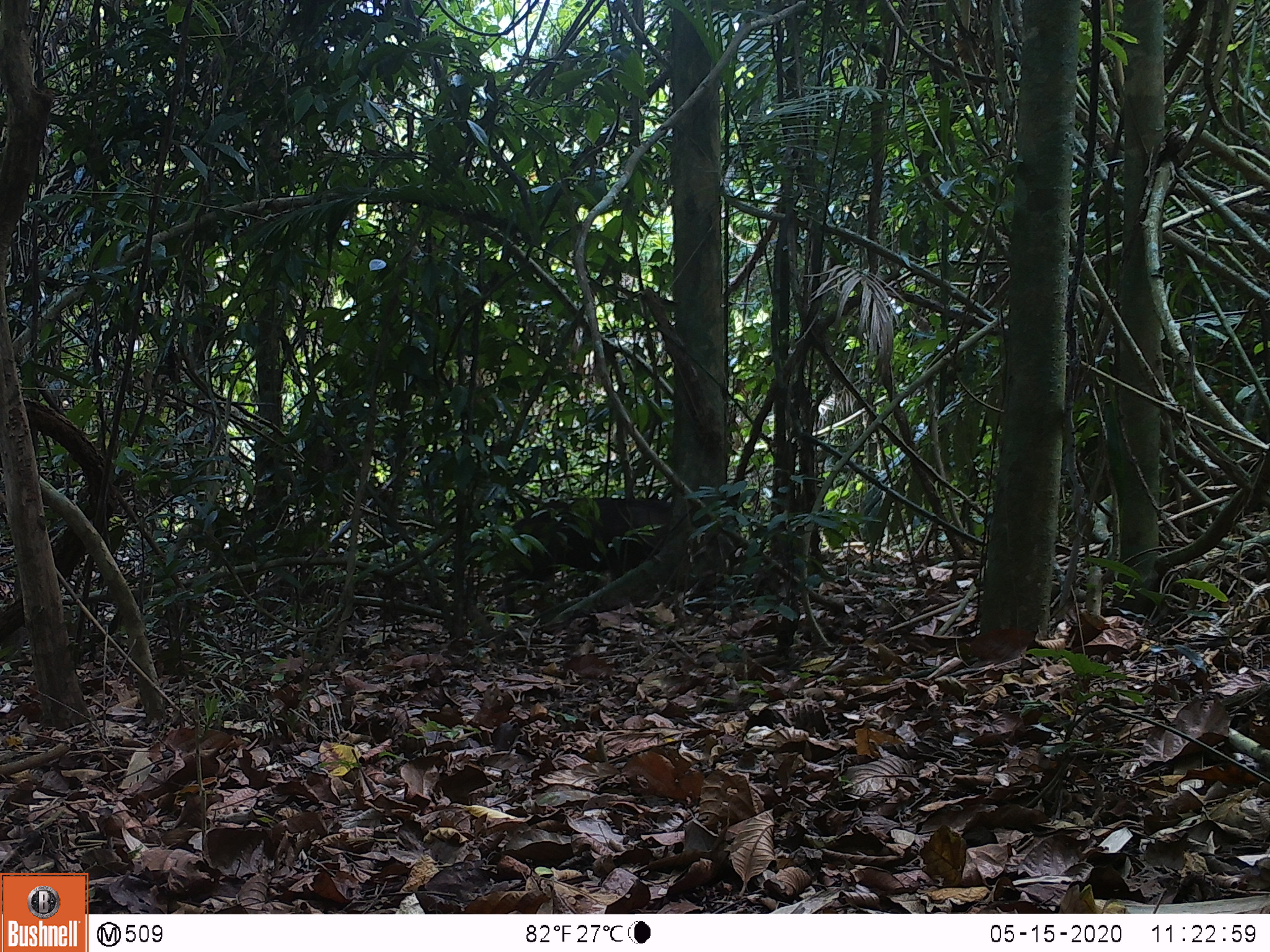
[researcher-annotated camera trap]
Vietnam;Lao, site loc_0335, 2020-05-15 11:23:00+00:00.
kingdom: Animalia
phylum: Chordata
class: Mammalia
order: Artiodactyla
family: Suidae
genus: Sus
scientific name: Sus scrofa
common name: eurasian wild pig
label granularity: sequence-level